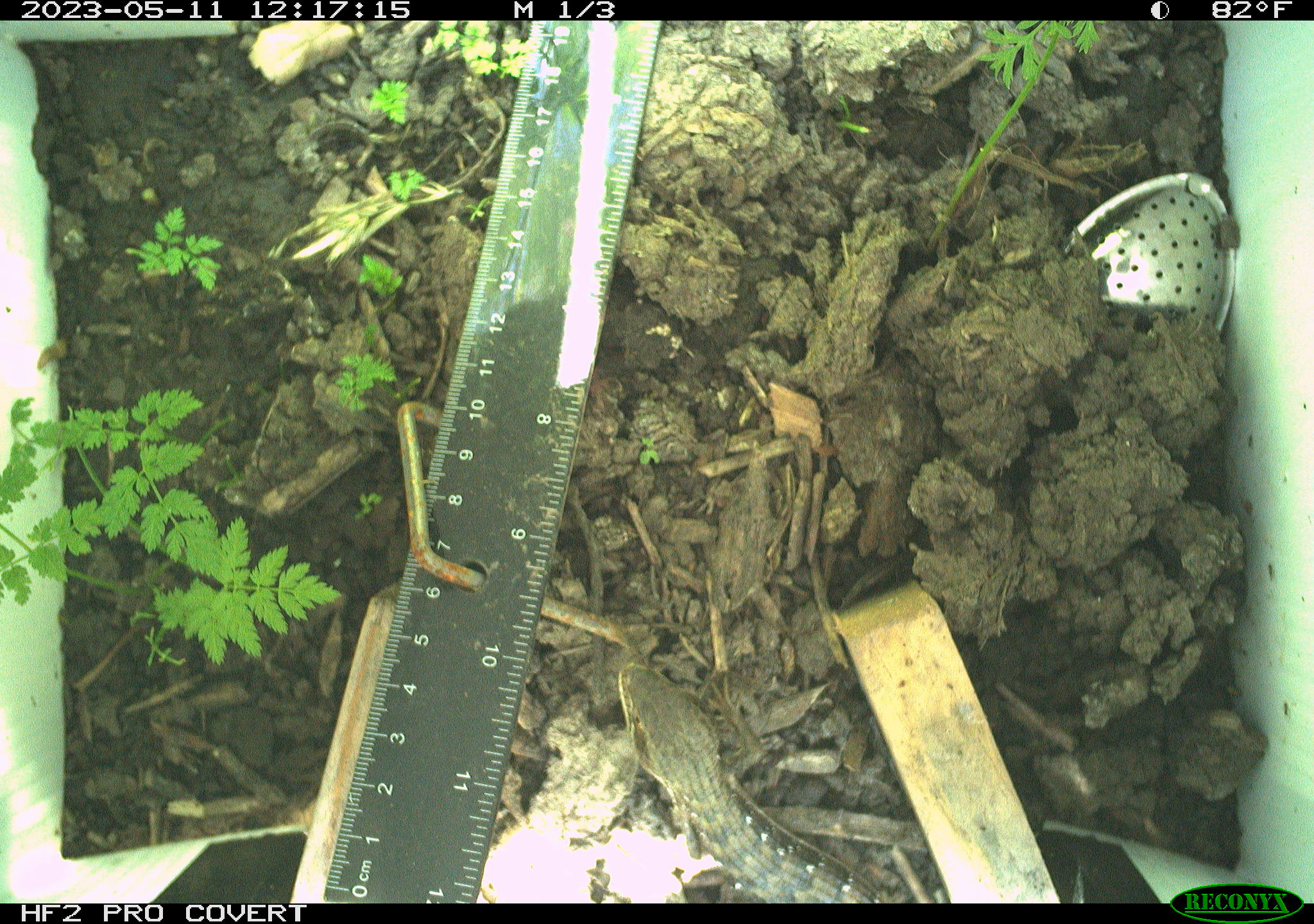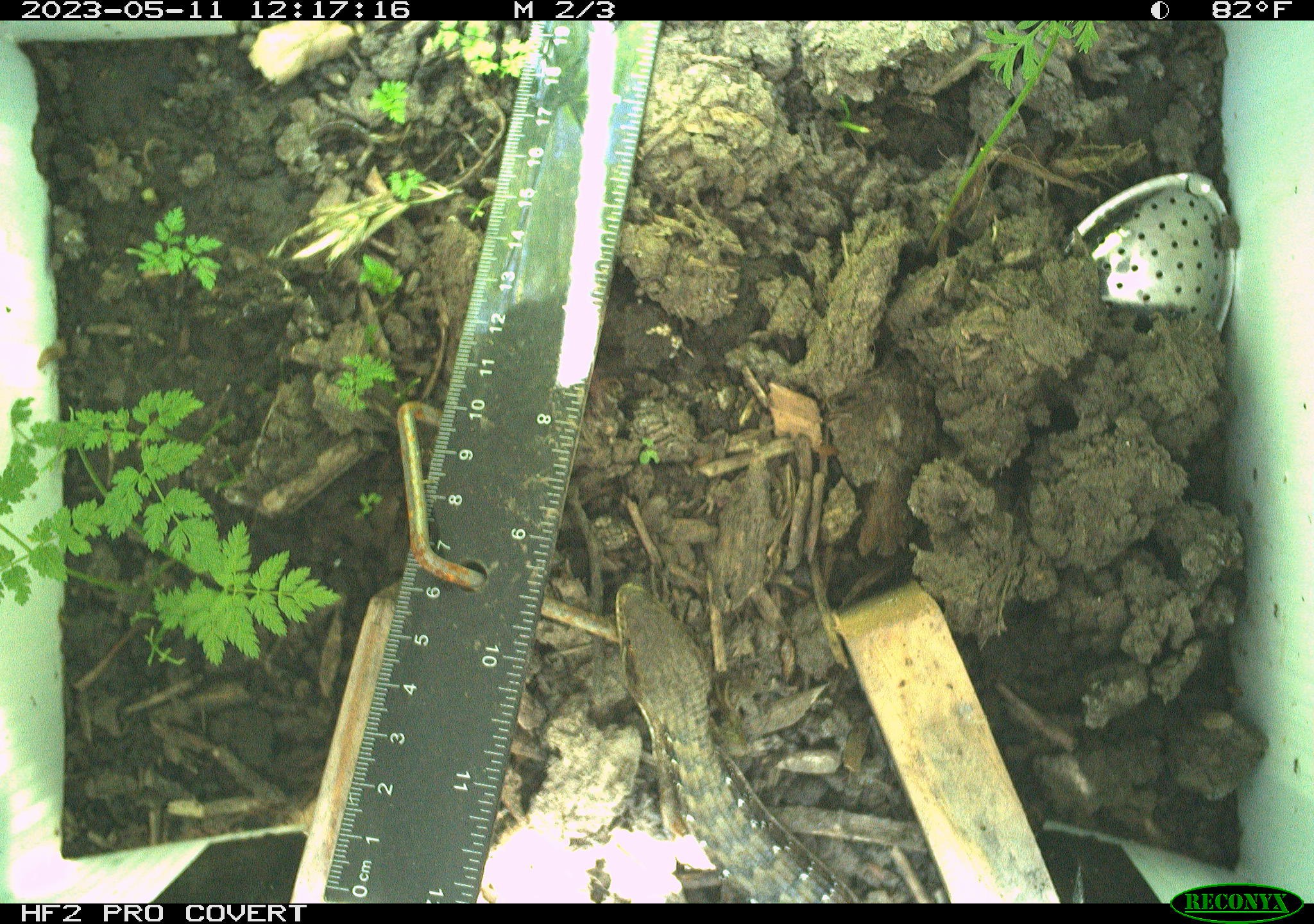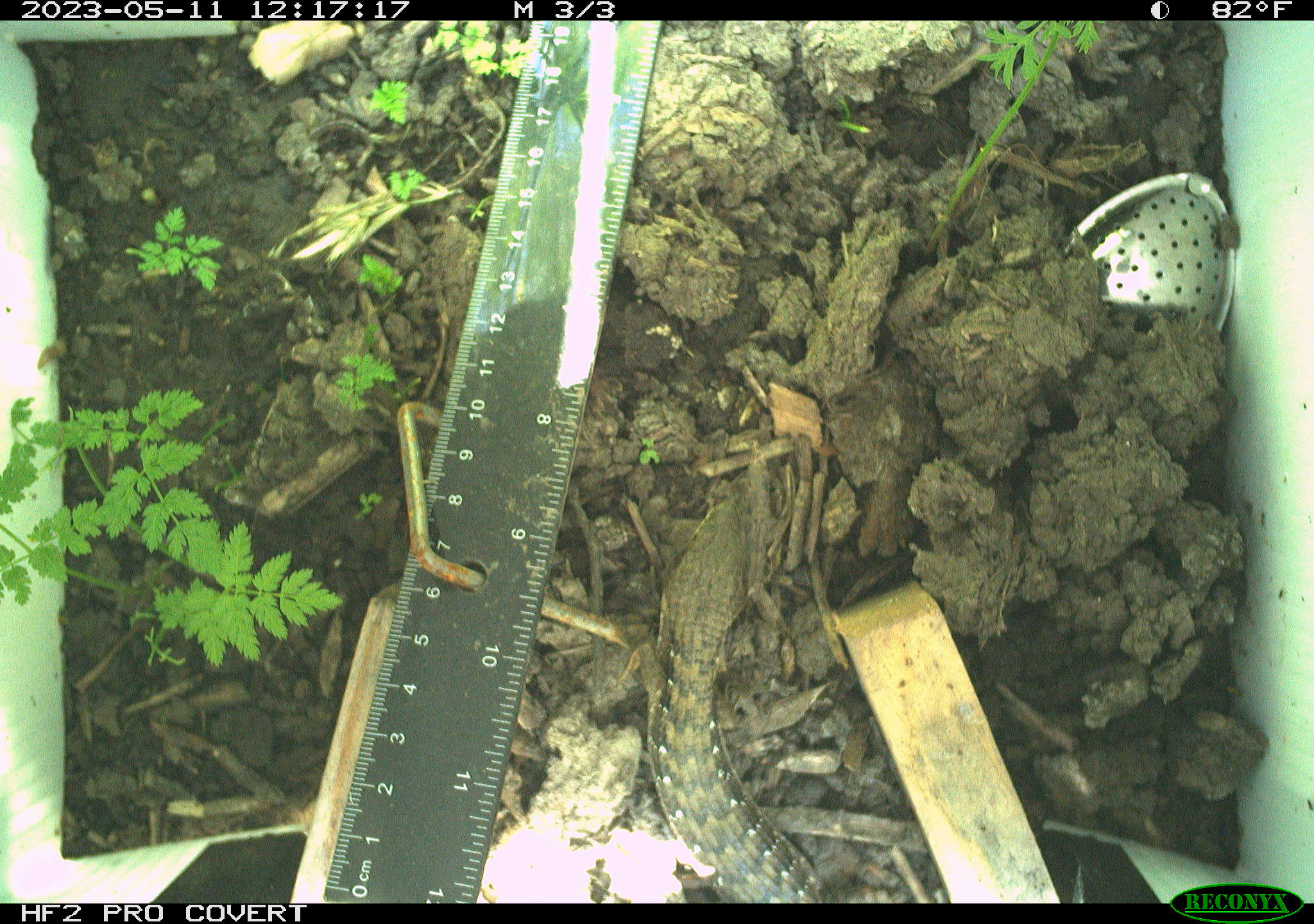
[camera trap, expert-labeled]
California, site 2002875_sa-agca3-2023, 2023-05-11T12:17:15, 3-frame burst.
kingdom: Animalia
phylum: Chordata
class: Reptilia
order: Squamata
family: Anguidae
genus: Elgaria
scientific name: Elgaria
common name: alligator lizards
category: elgaria species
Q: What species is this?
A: Elgaria species (alligator lizards) (Elgaria).